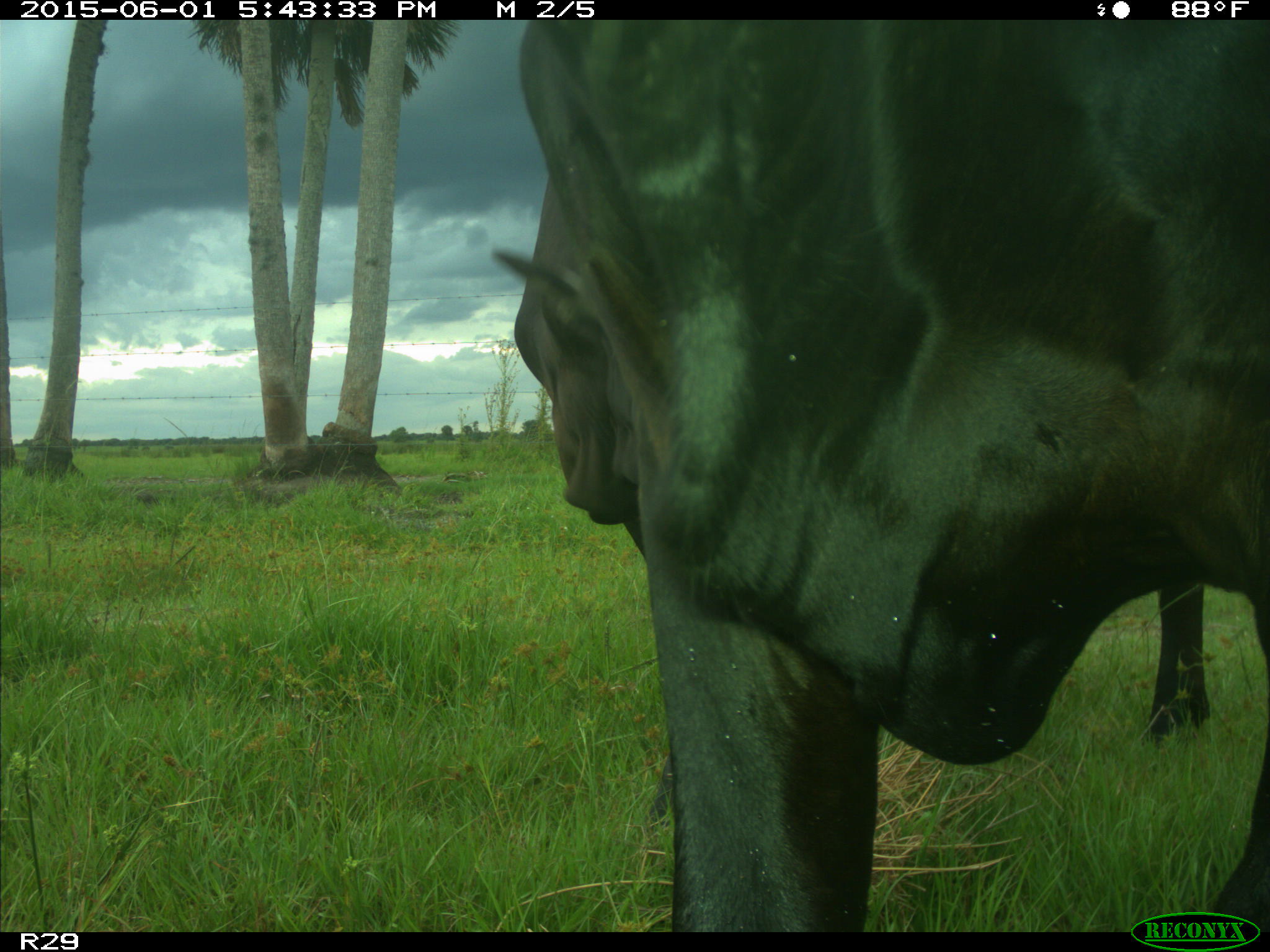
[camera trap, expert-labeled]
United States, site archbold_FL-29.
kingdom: Animalia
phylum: Chordata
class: Mammalia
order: Artiodactyla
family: Bovidae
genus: Bos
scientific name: Bos taurus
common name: domestic cow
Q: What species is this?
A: Bos taurus (domestic cow).